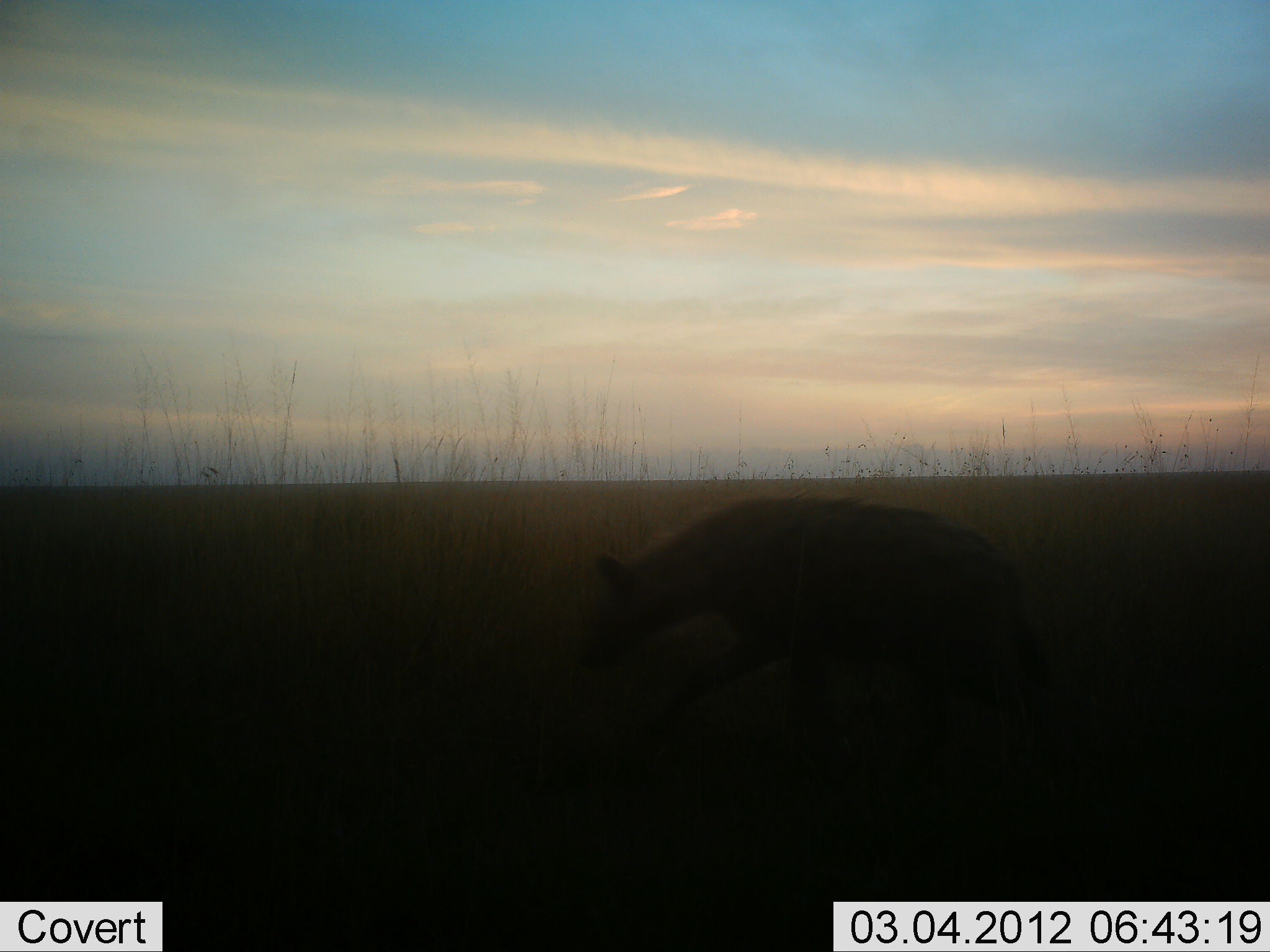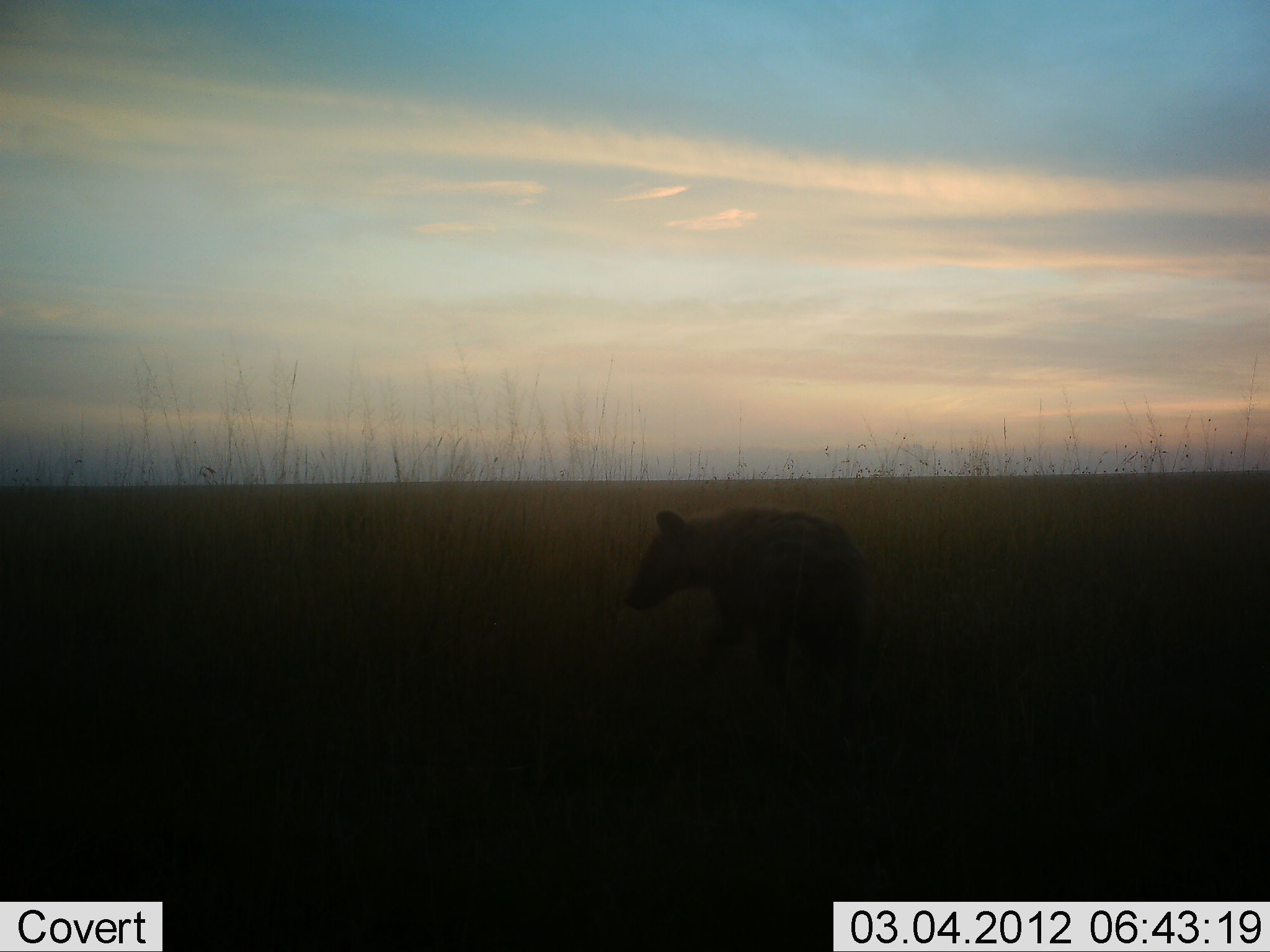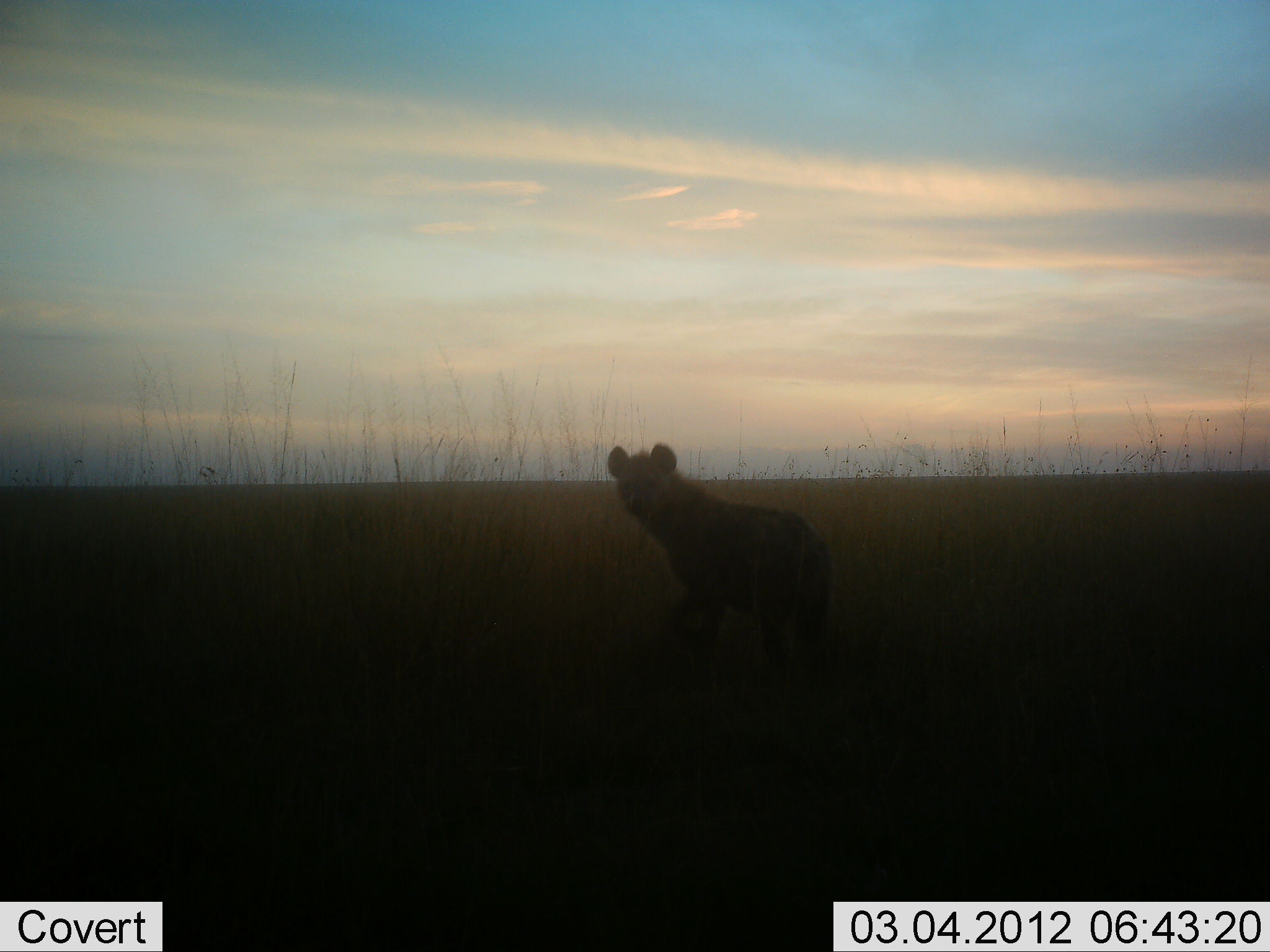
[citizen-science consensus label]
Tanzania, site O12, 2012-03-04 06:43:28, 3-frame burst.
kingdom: Animalia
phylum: Chordata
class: Mammalia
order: Carnivora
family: Hyaenidae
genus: Crocuta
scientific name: Crocuta crocuta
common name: spotted hyena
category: hyenaspotted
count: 1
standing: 41%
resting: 0%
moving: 65%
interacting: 0%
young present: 0%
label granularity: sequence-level